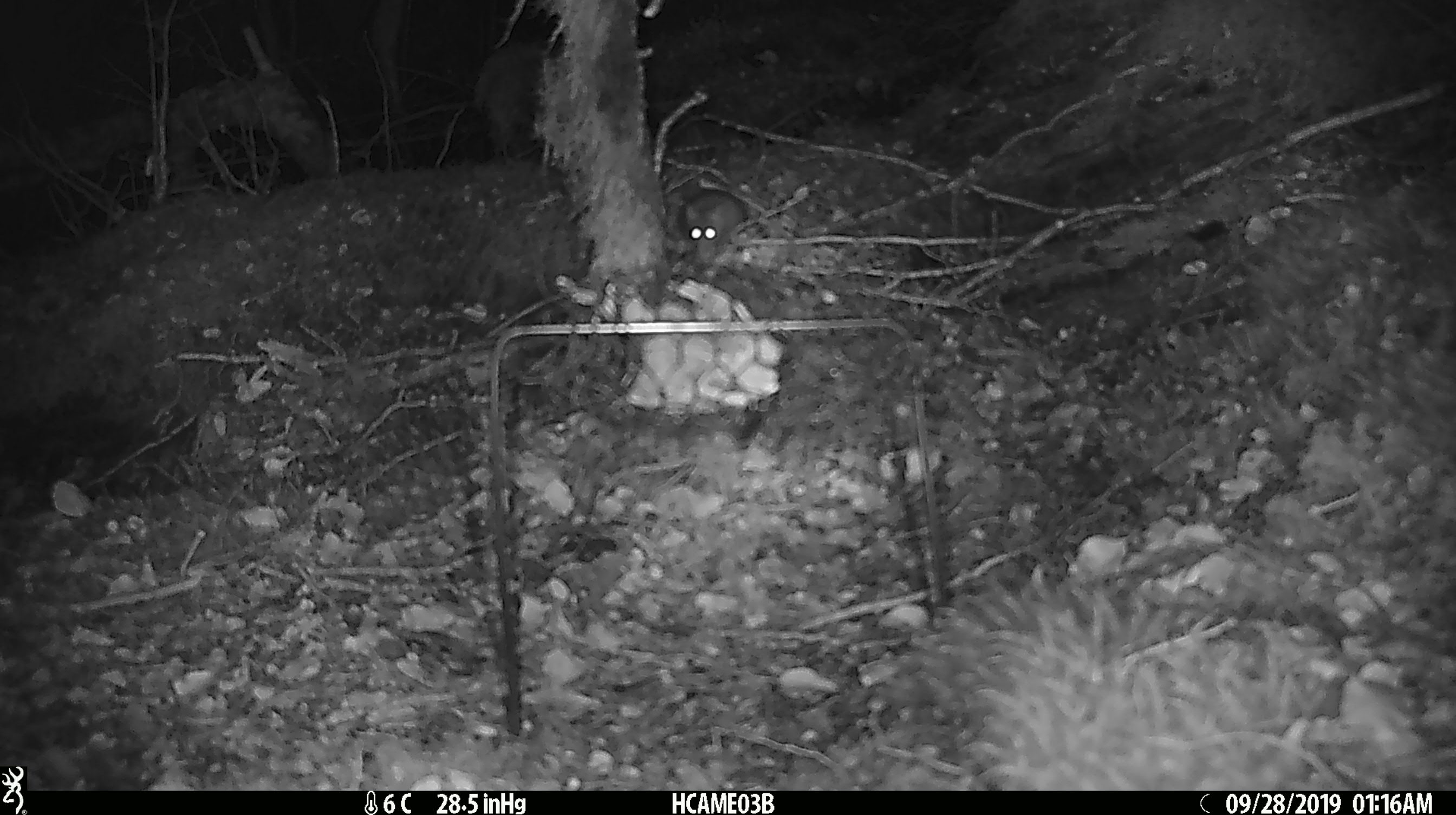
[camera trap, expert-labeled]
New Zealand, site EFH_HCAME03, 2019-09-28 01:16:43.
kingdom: Animalia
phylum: Chordata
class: Mammalia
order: Rodentia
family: Muridae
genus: Mus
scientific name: Mus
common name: mouse